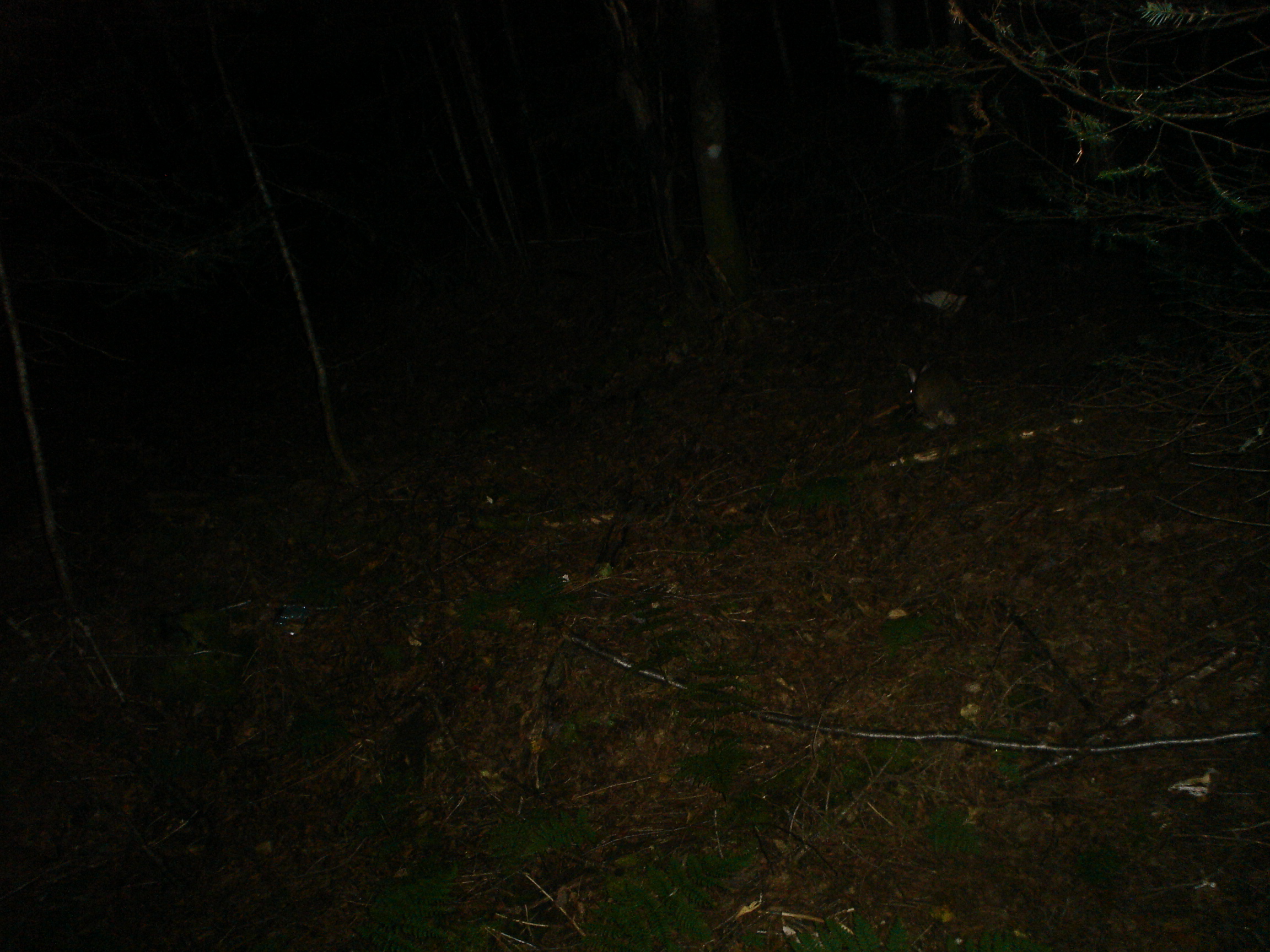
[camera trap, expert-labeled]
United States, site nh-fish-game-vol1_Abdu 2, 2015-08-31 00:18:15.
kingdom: Animalia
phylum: Chordata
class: Mammalia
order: Lagomorpha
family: Leporidae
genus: Lepus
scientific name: Lepus americanus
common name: snowshoe hare